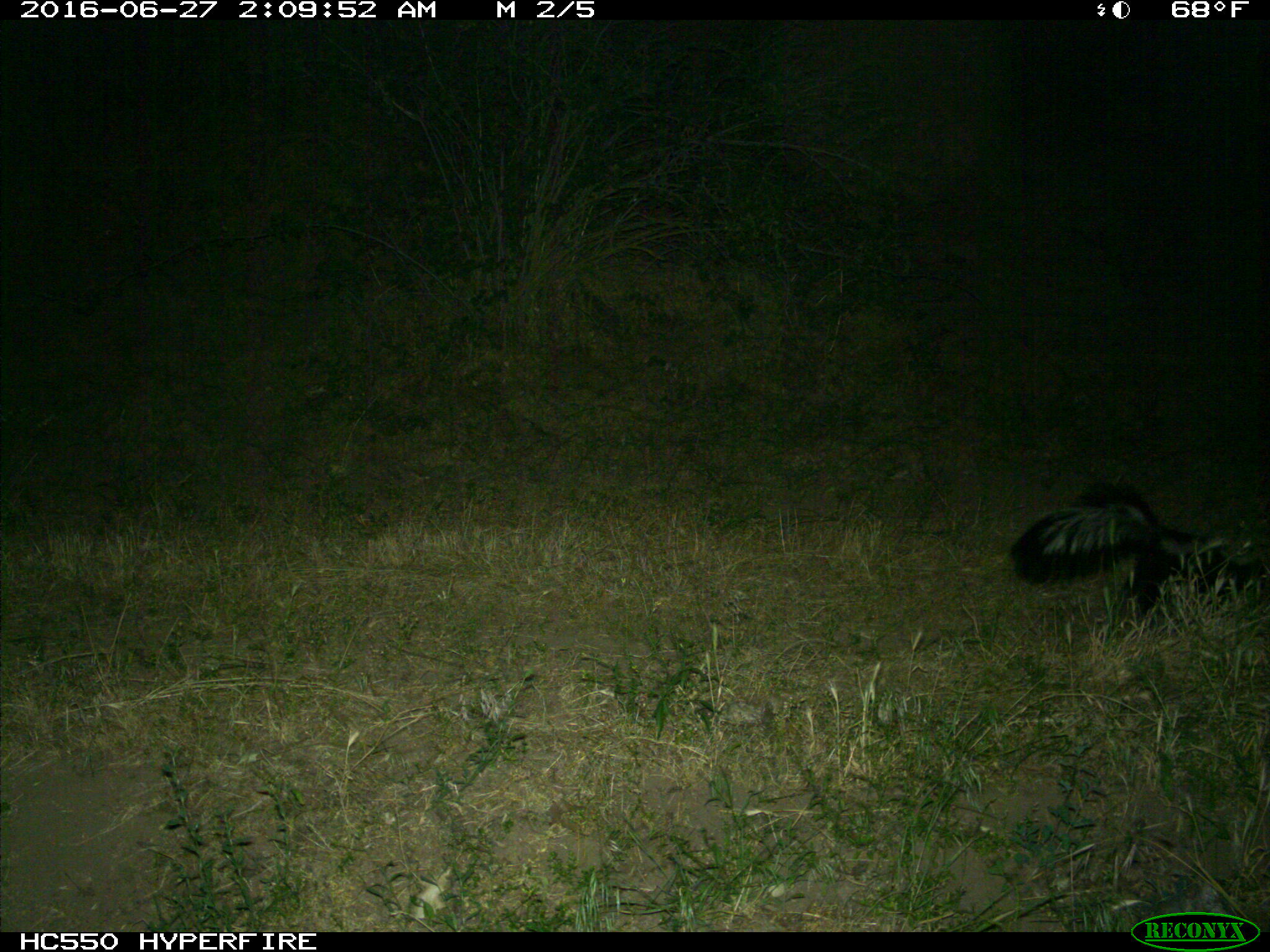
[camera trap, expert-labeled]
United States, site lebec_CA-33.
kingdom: Animalia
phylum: Chordata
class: Mammalia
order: Carnivora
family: Mephitidae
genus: Mephitis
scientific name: Mephitis mephitis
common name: striped skunk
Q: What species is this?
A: Mephitis mephitis (striped skunk).